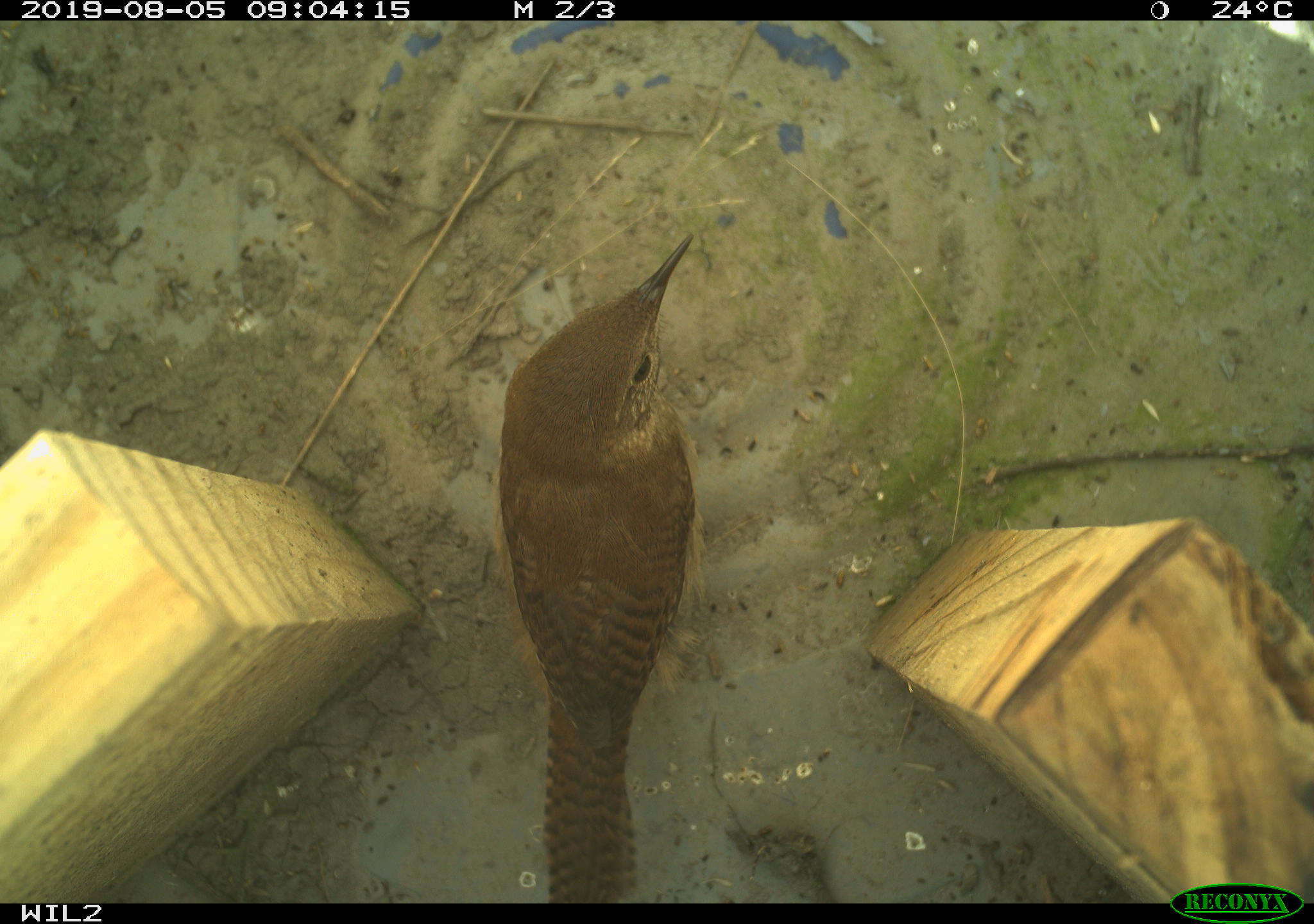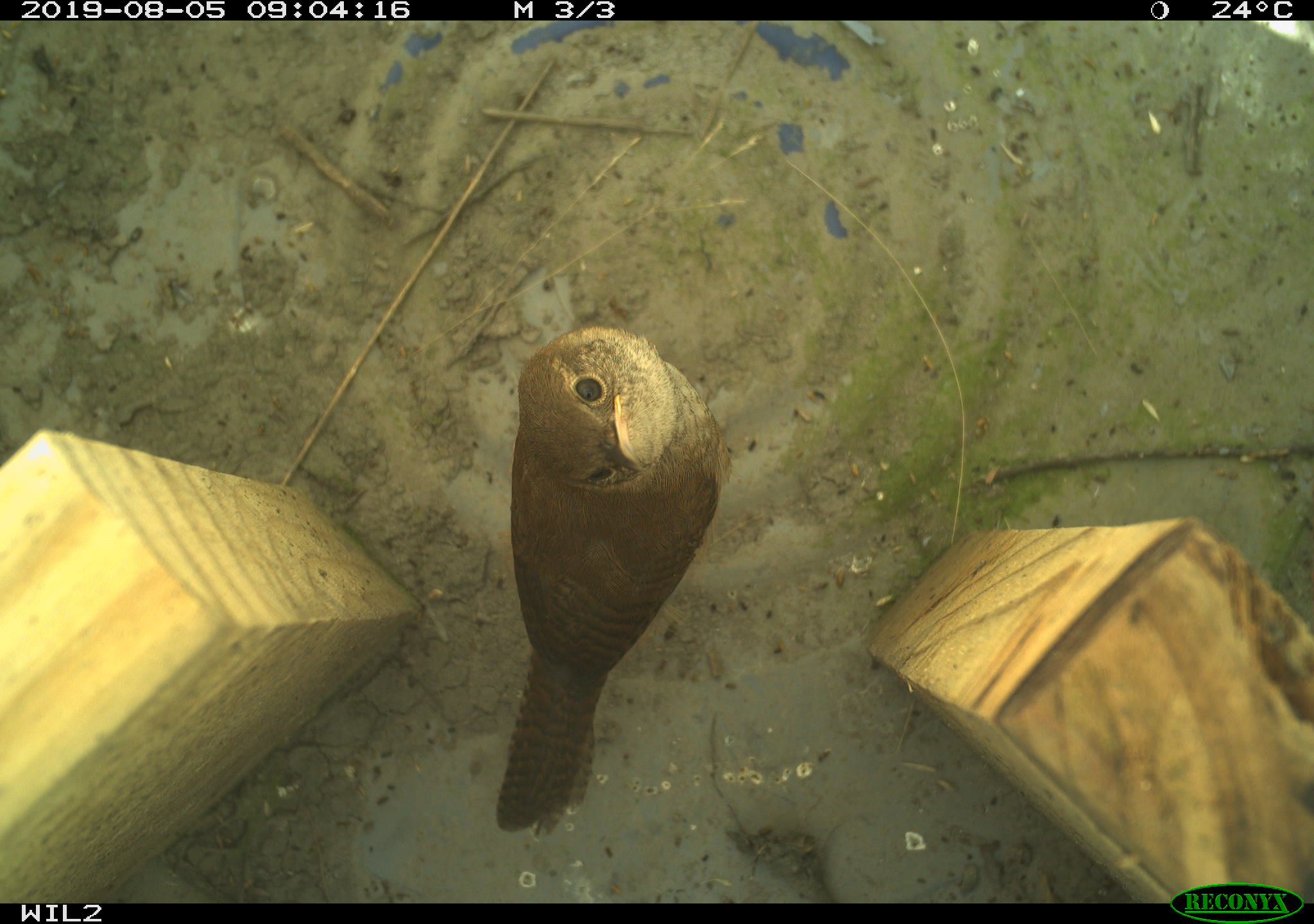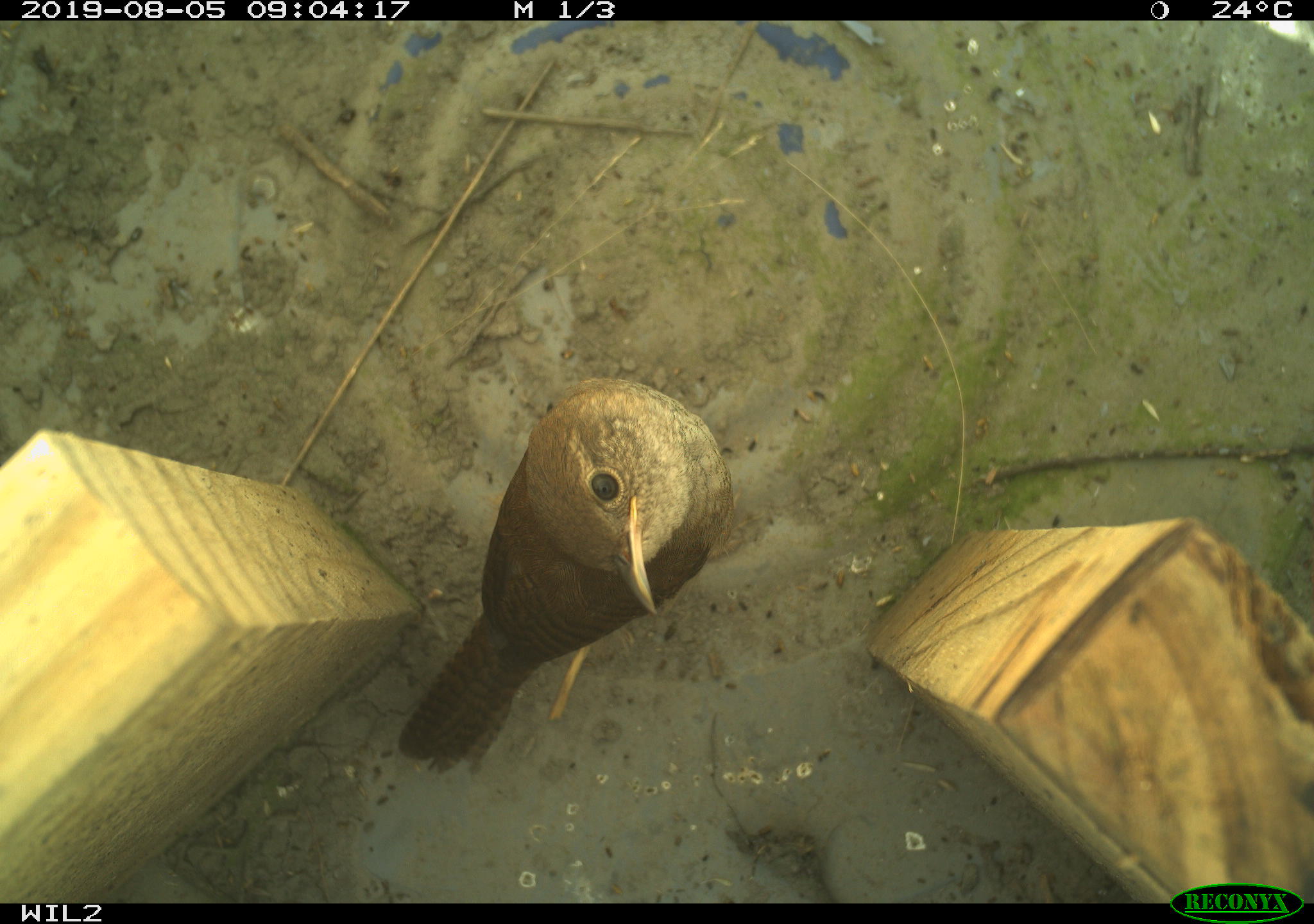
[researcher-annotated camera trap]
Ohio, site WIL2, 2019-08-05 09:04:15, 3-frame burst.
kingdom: Animalia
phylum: Chordata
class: Aves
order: Passeriformes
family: Troglodytidae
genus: Troglodytes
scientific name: Troglodytes aedon aedon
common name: northern house wren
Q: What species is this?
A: Northern house wren (Troglodytes aedon aedon).